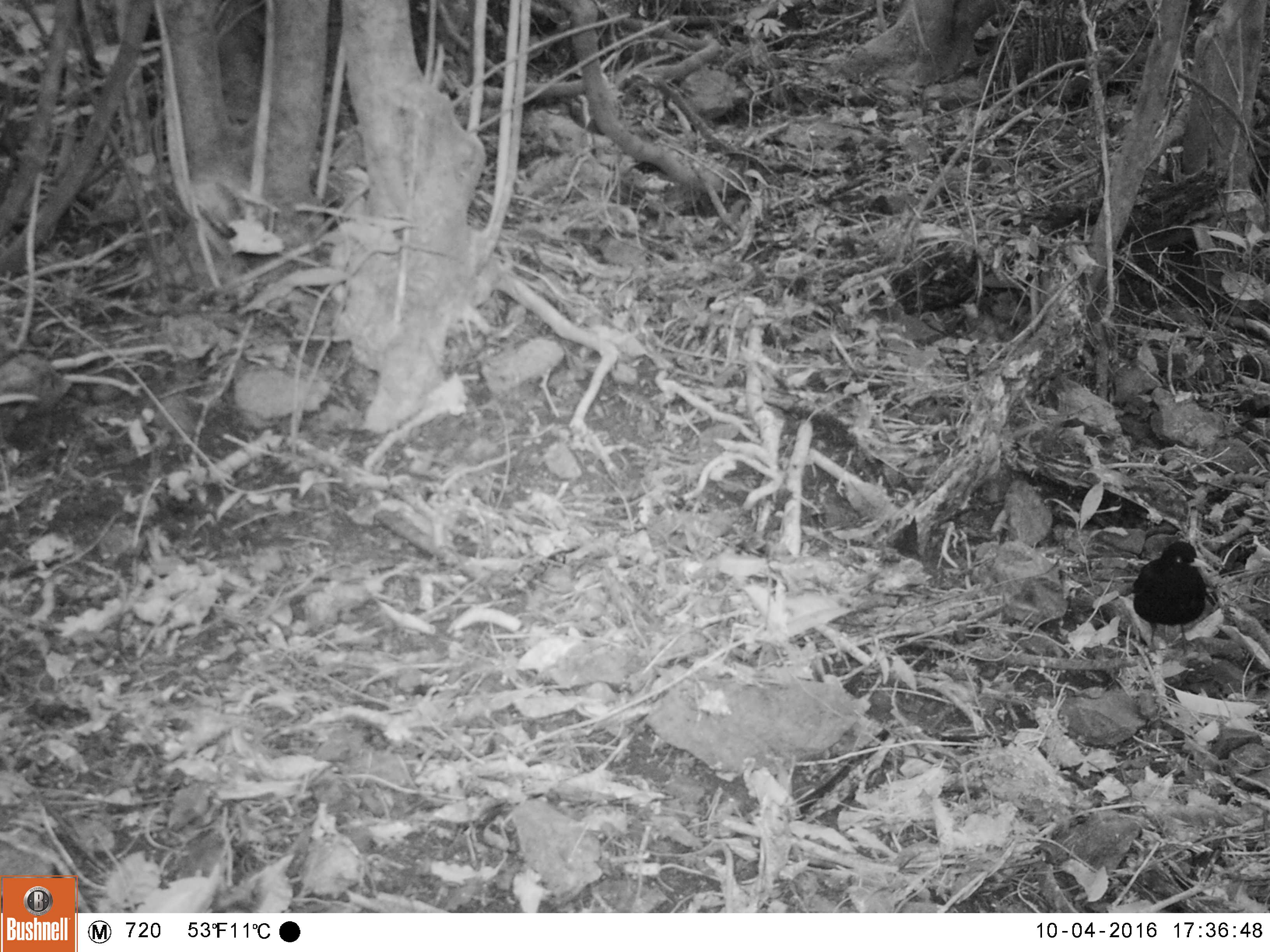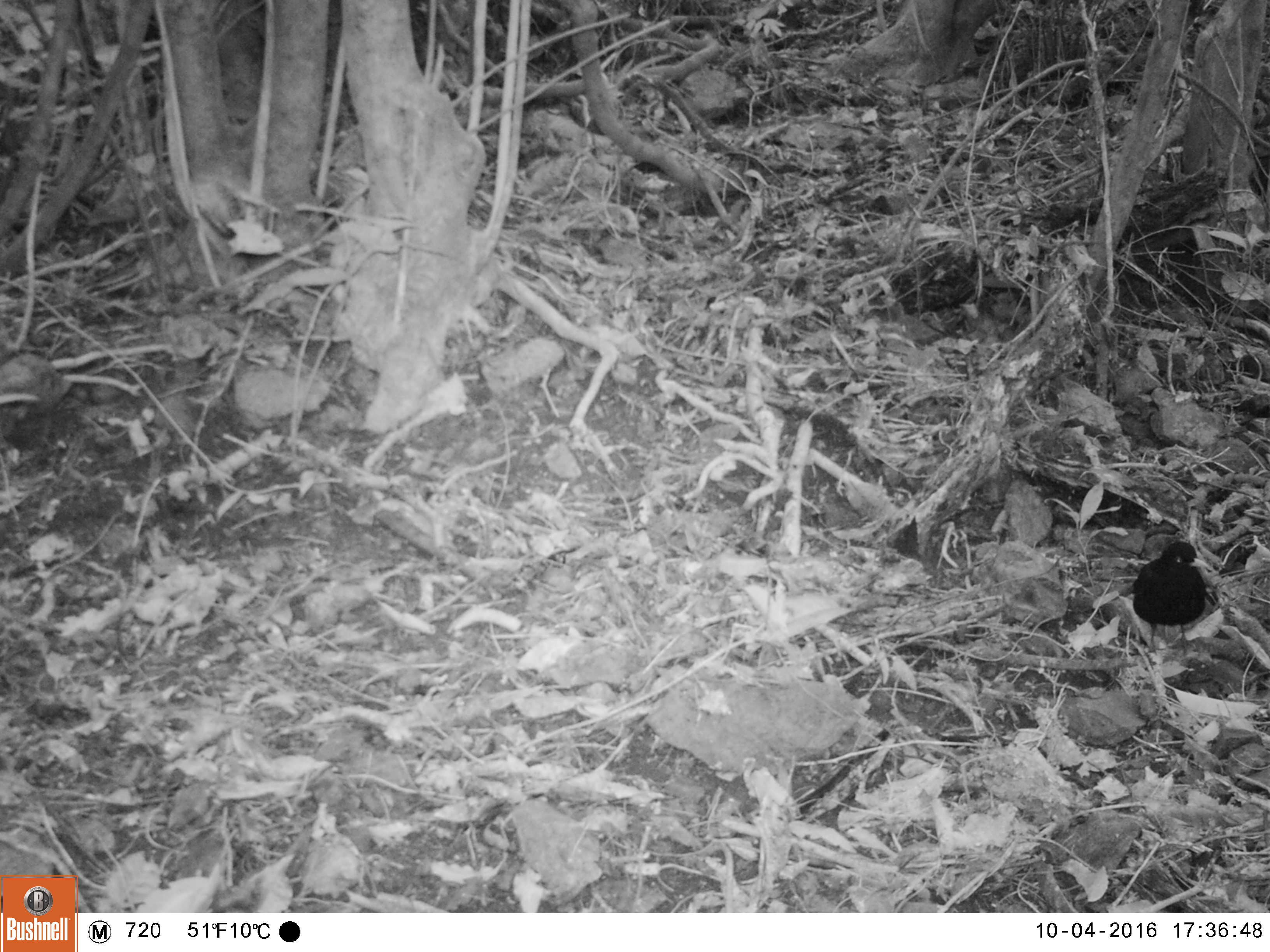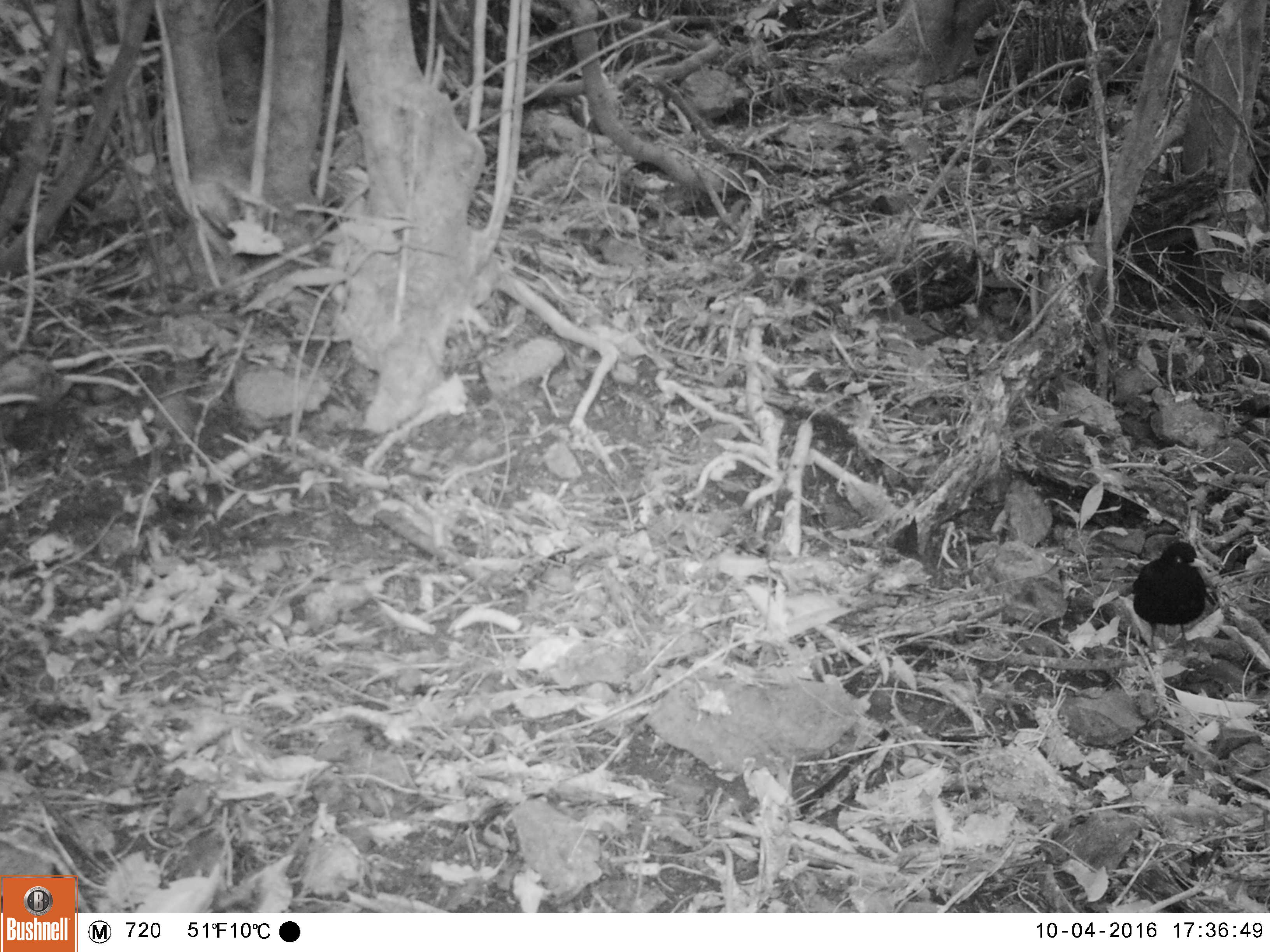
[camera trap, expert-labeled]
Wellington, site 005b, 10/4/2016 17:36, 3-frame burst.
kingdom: Animalia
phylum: Chordata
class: Aves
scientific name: Aves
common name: bird